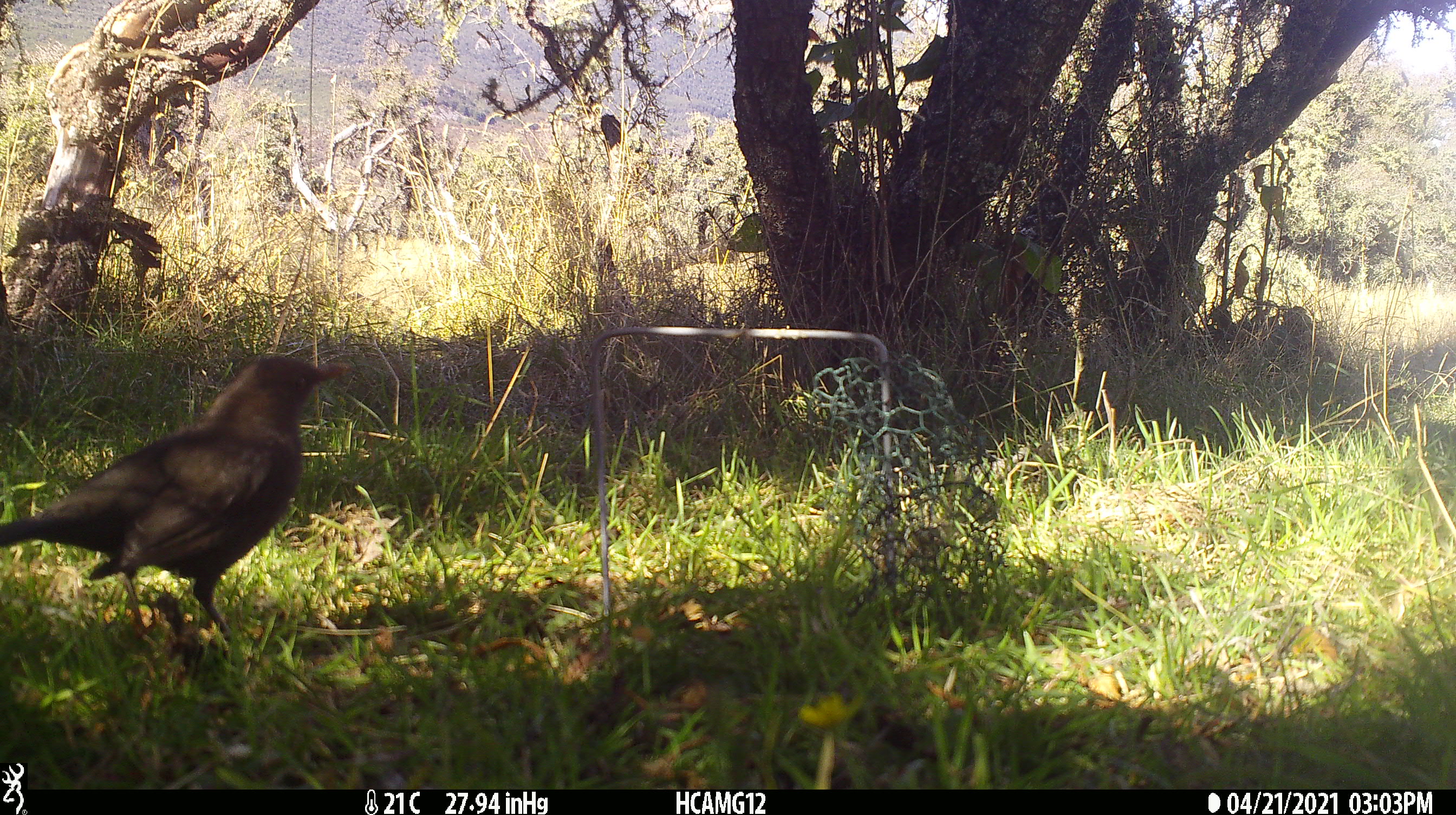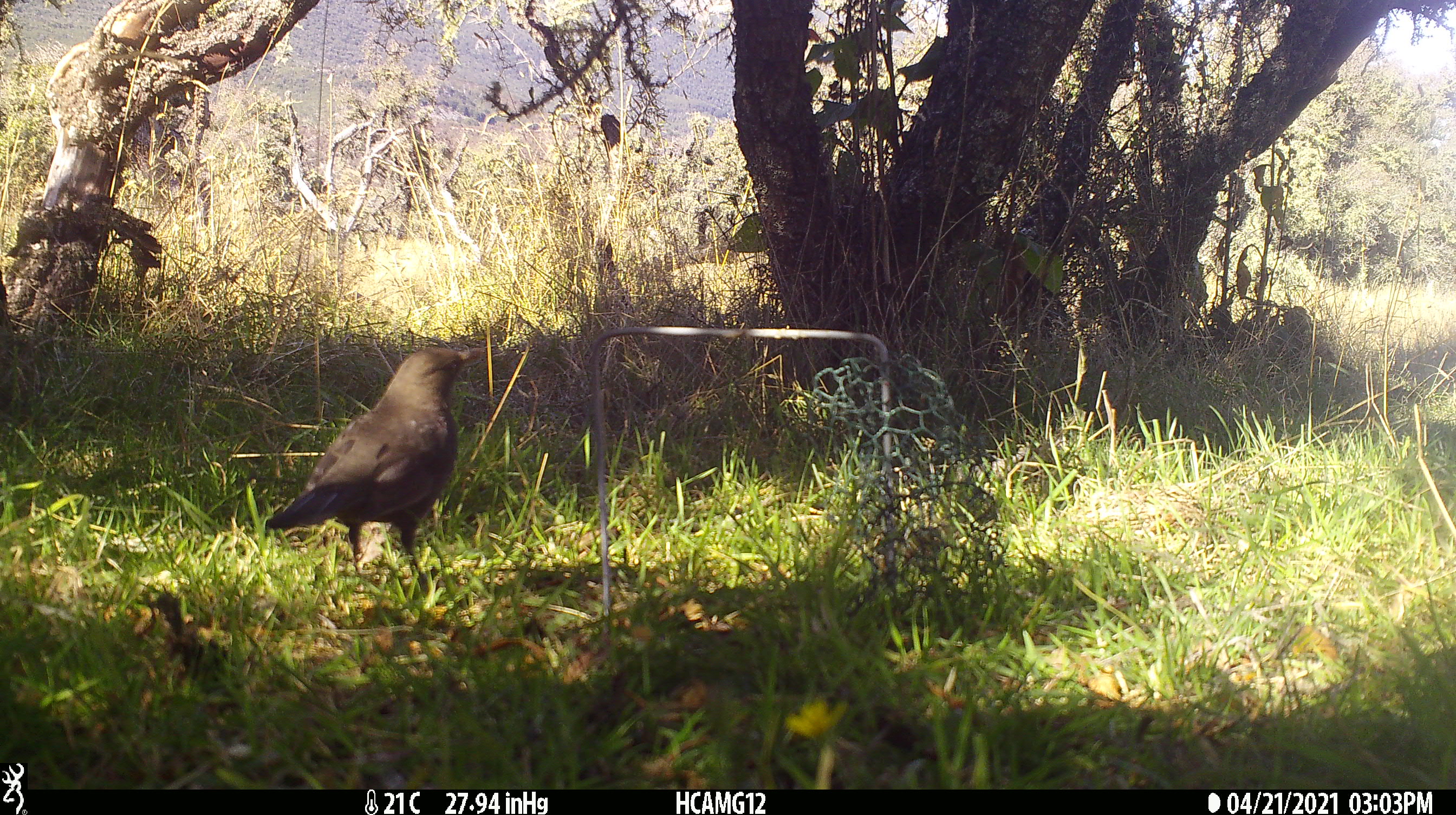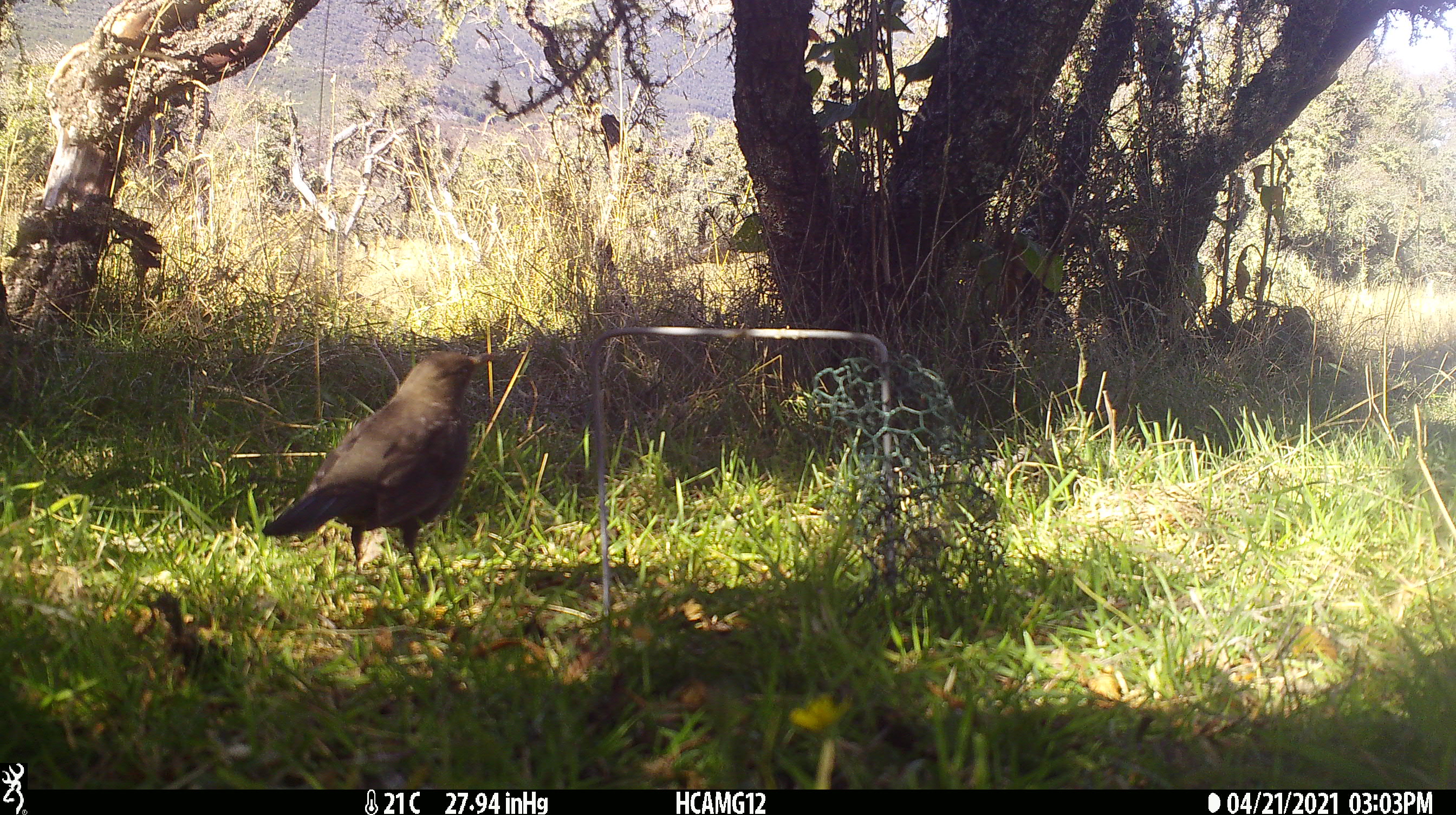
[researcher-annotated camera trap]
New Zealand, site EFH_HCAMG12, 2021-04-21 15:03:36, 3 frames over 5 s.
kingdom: Animalia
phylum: Chordata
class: Aves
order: Passeriformes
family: Turdidae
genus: Turdus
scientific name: Turdus merula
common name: eurasian blackbird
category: blackbird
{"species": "blackbird (eurasian blackbird) (Turdus merula)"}